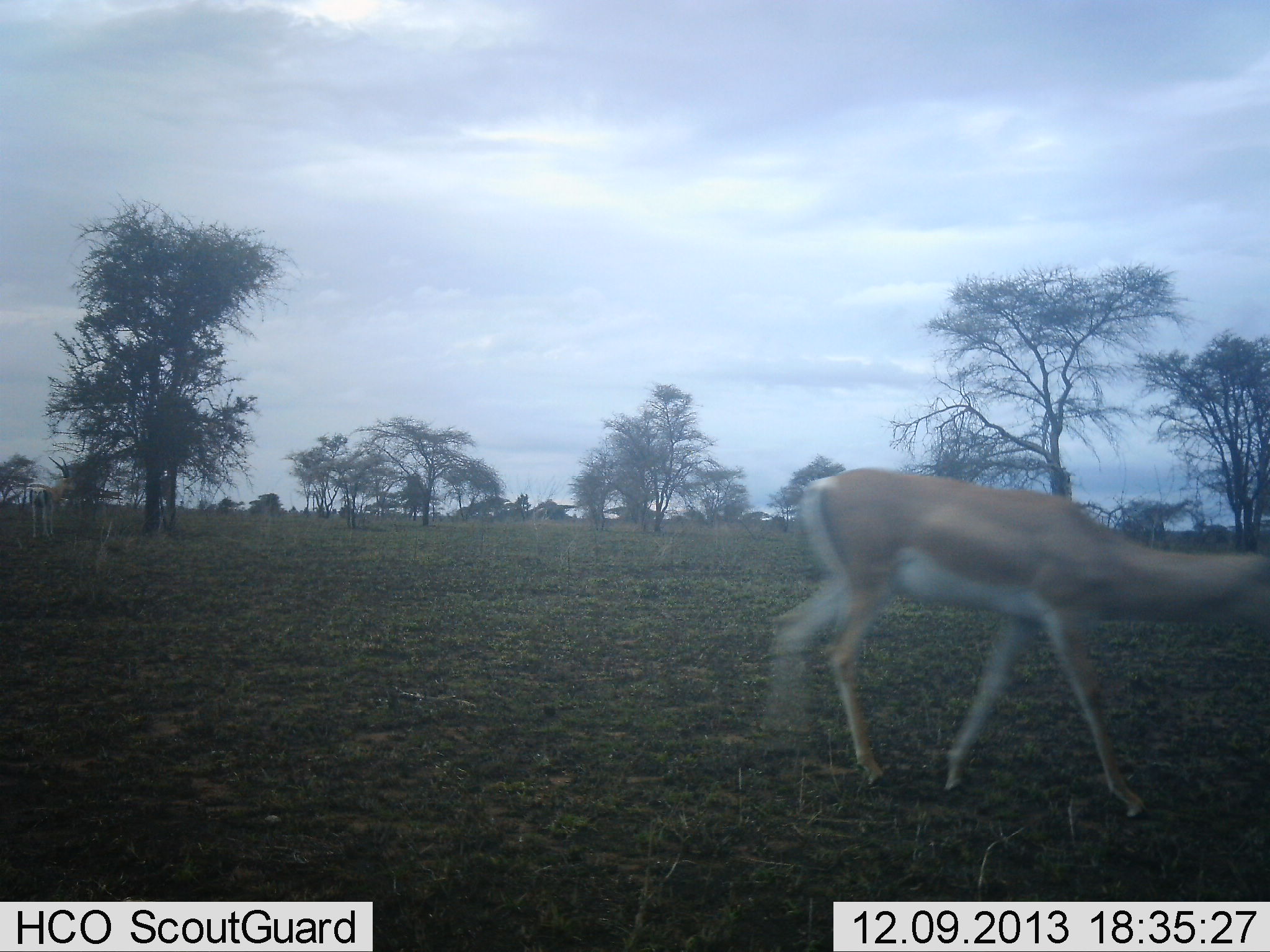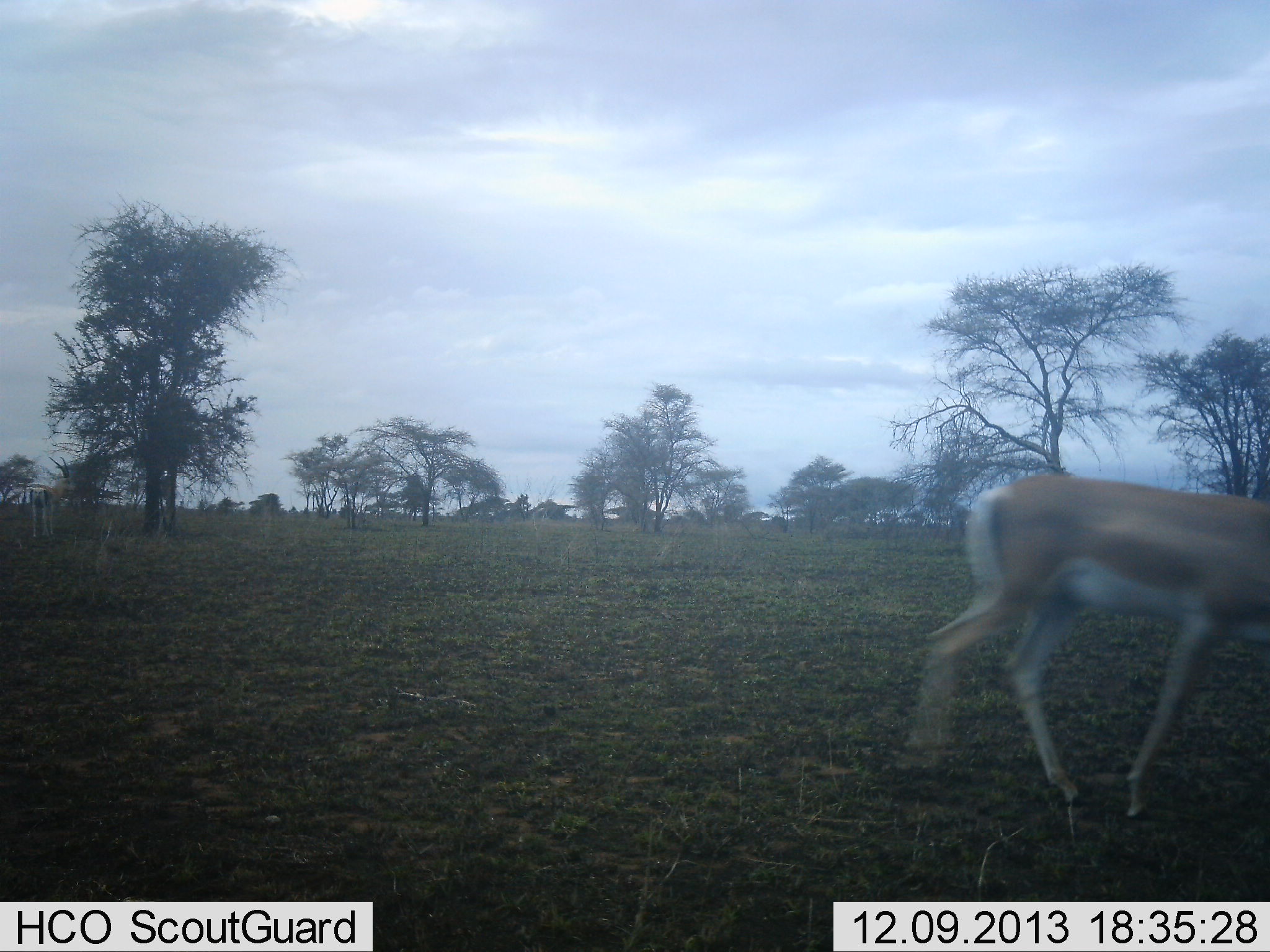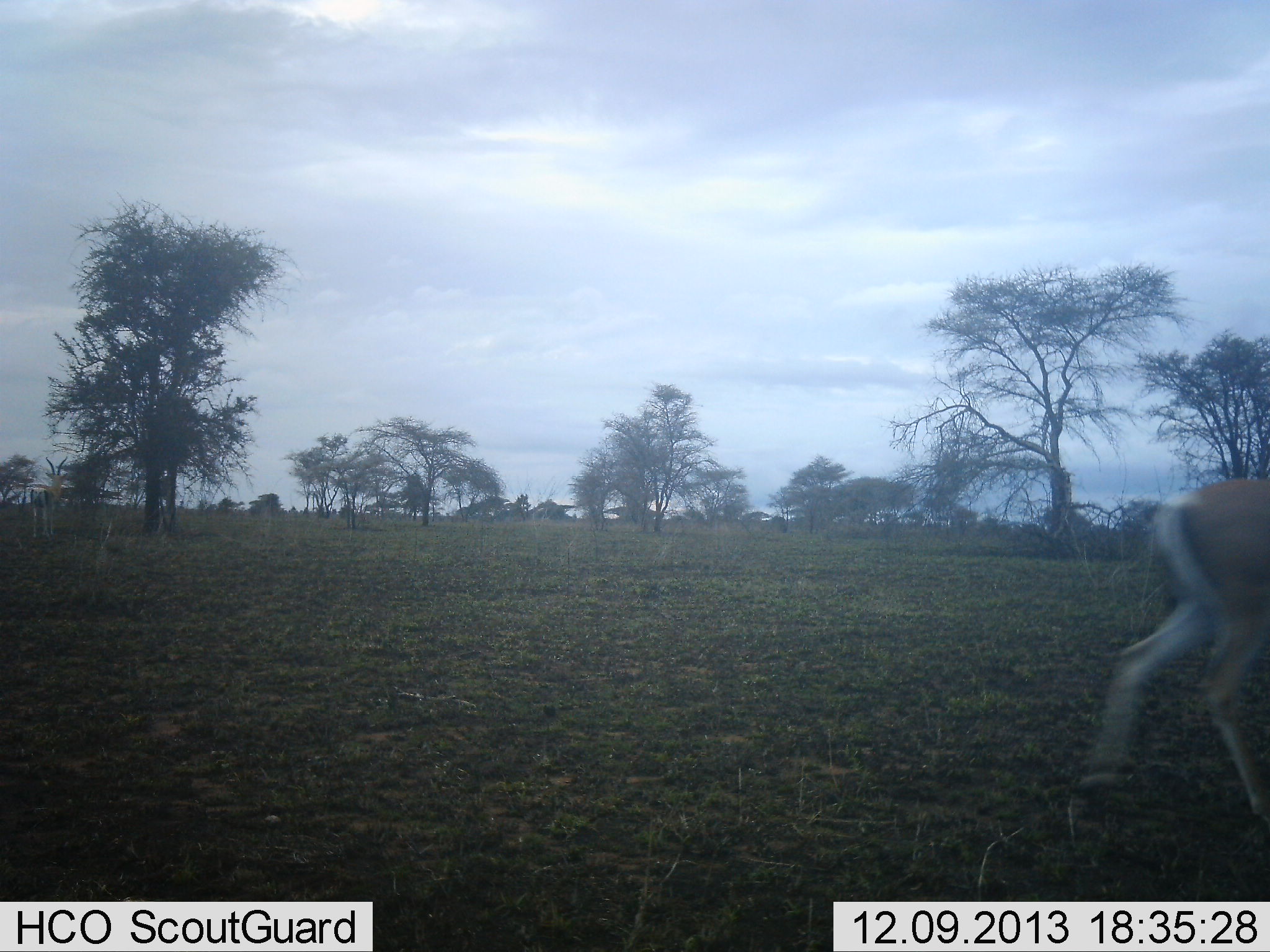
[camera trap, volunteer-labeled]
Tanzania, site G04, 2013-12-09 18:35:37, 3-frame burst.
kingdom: Animalia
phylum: Chordata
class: Mammalia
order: Artiodactyla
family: Bovidae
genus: Nanger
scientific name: Nanger granti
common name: grant's gazelle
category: gazellegrants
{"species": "gazellegrants (grant's gazelle) (Nanger granti)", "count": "2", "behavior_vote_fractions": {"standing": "70%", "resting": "0%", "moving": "90%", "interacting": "0%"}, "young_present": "0%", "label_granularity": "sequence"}